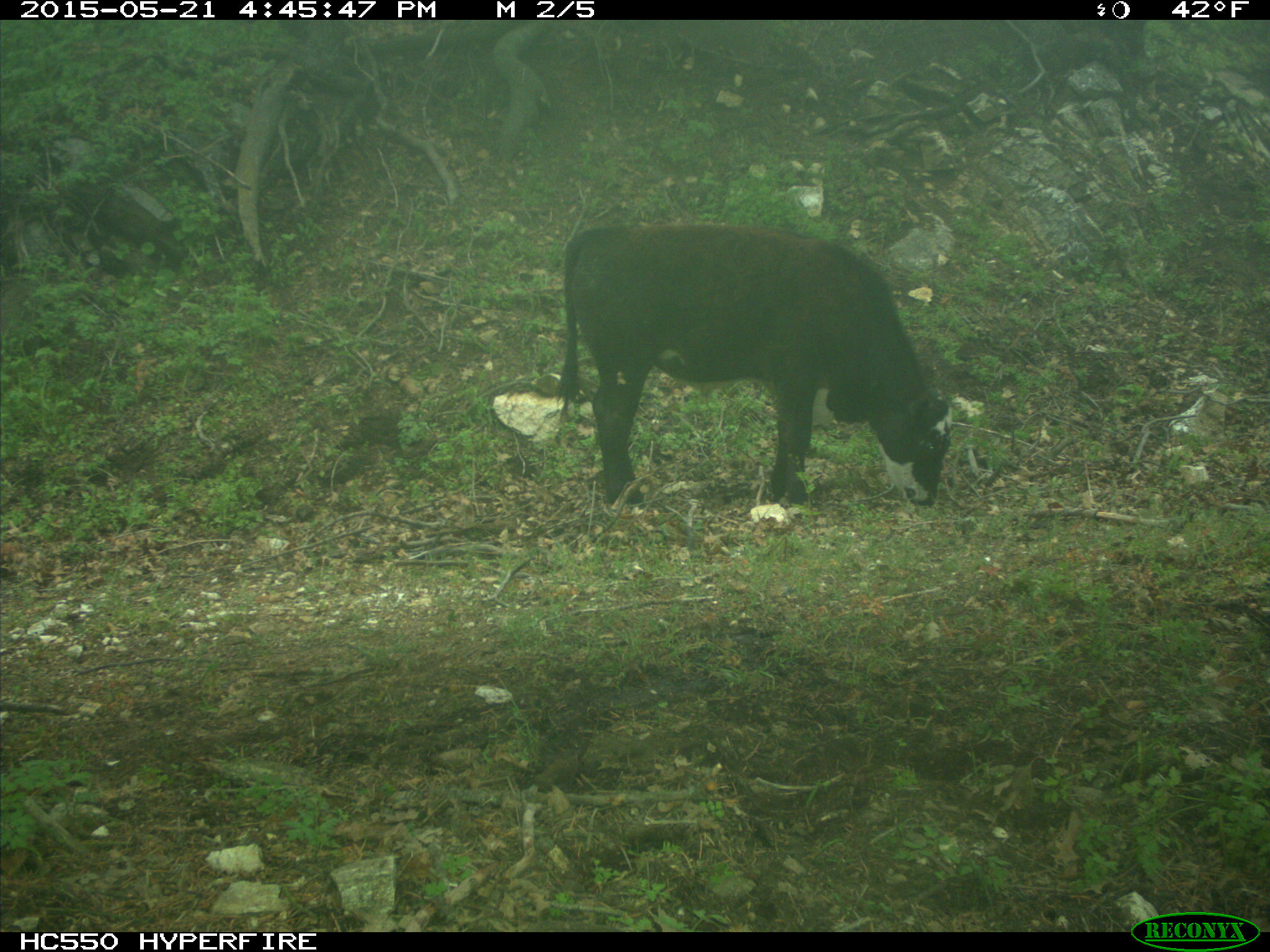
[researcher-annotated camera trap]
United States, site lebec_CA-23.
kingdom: Animalia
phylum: Chordata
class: Mammalia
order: Artiodactyla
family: Bovidae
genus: Bos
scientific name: Bos taurus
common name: domestic cow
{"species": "Bos taurus (domestic cow)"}